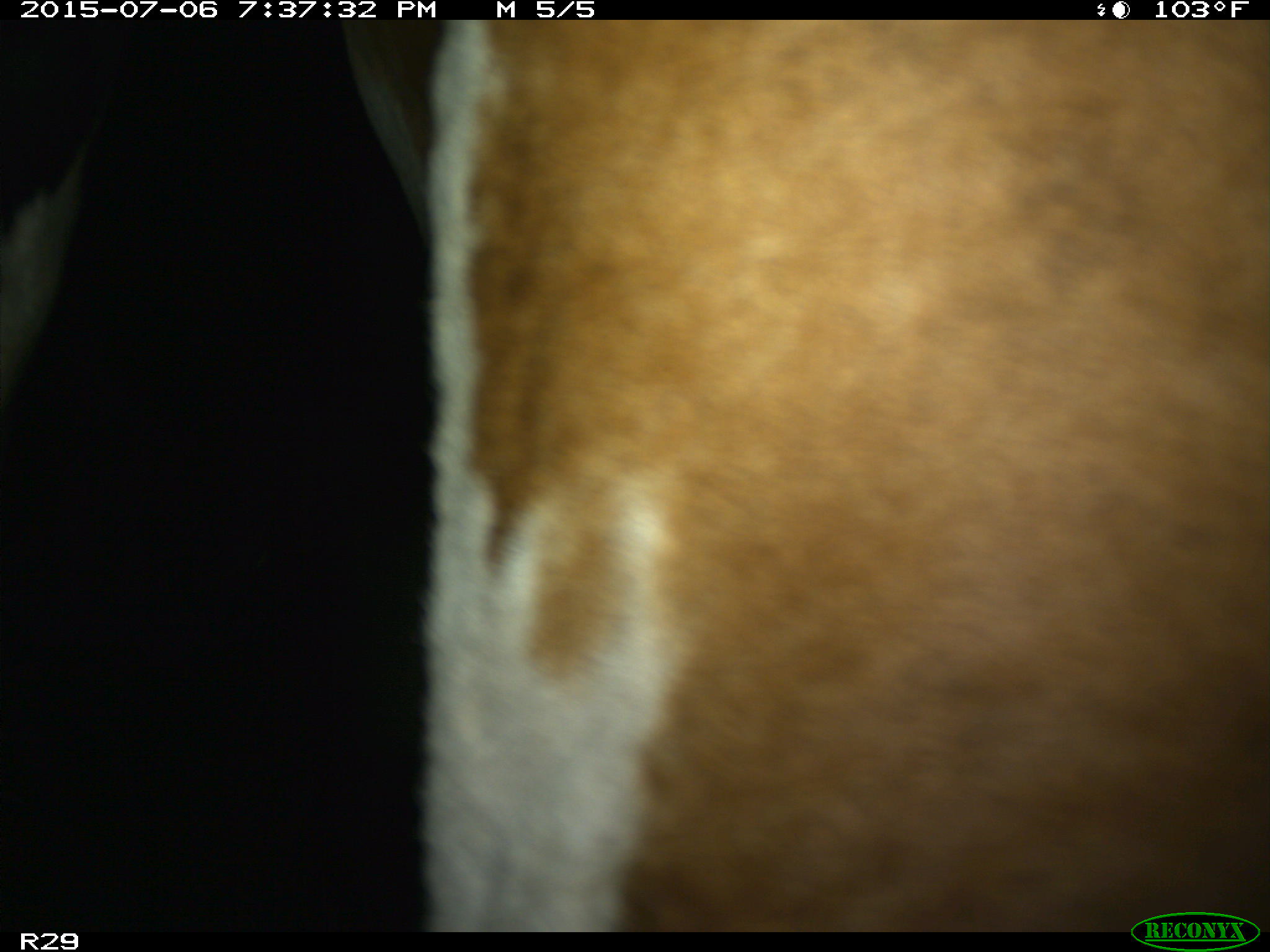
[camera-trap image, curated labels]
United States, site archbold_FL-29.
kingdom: Animalia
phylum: Chordata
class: Mammalia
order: Artiodactyla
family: Bovidae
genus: Bos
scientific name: Bos taurus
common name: domestic cow